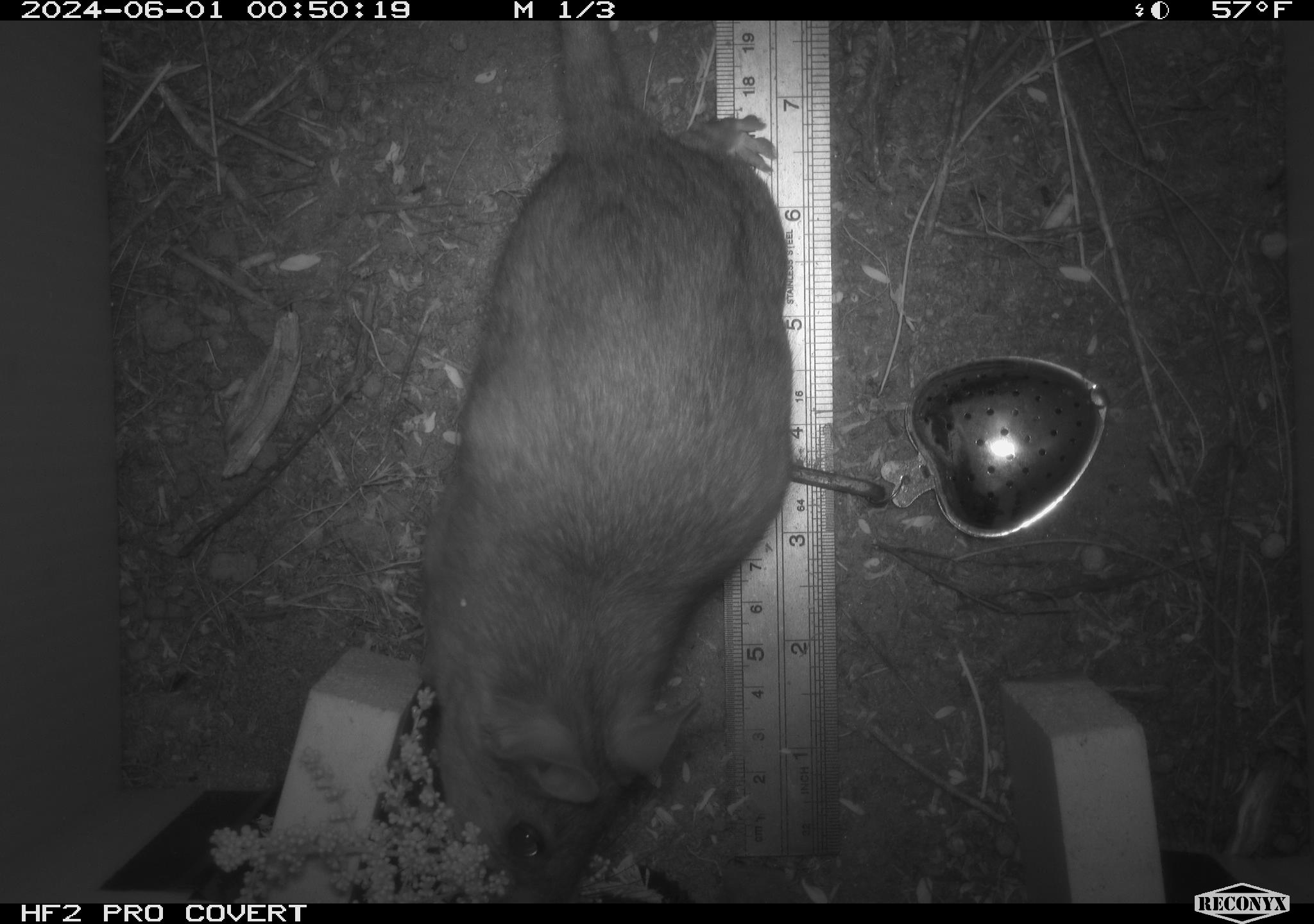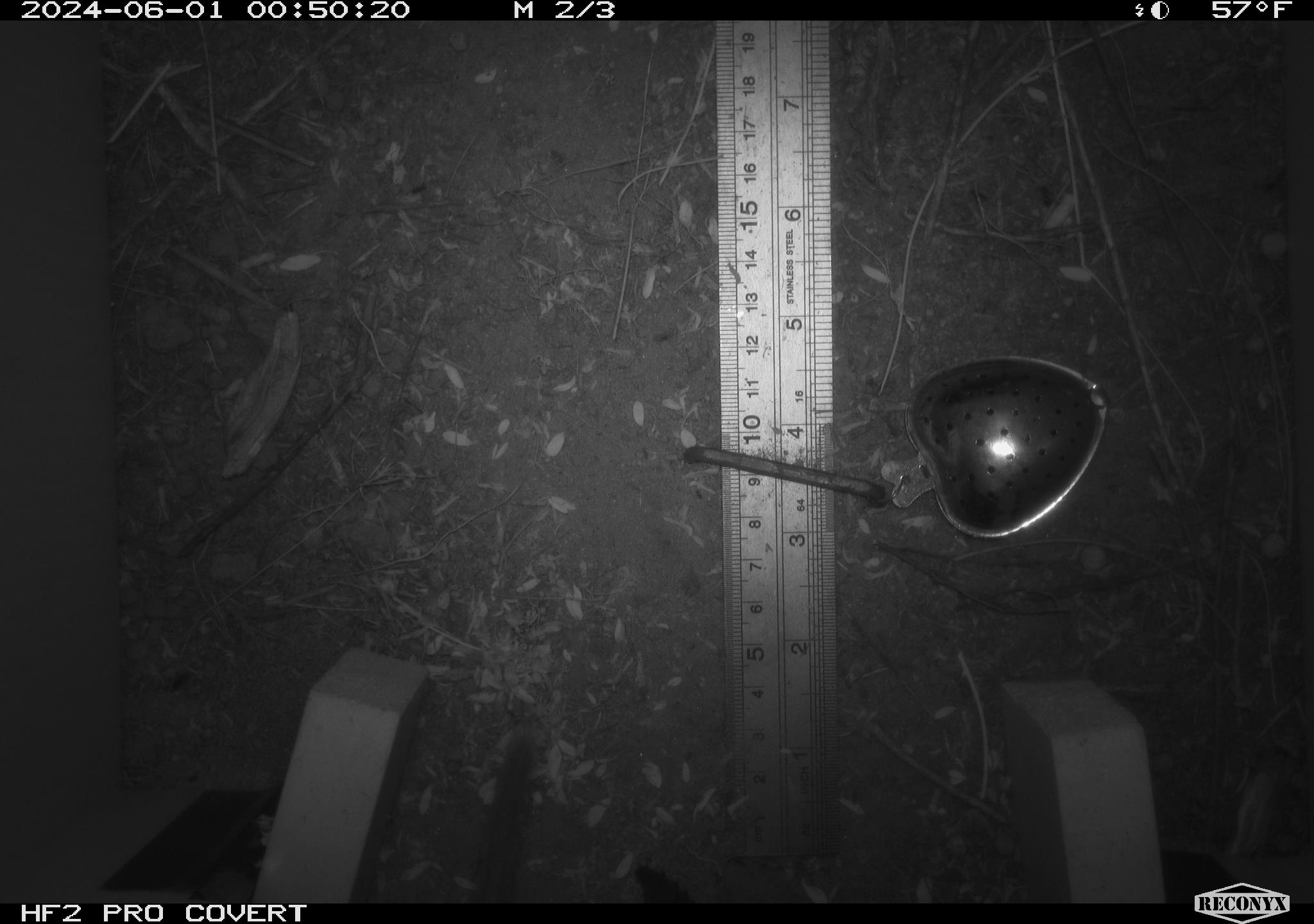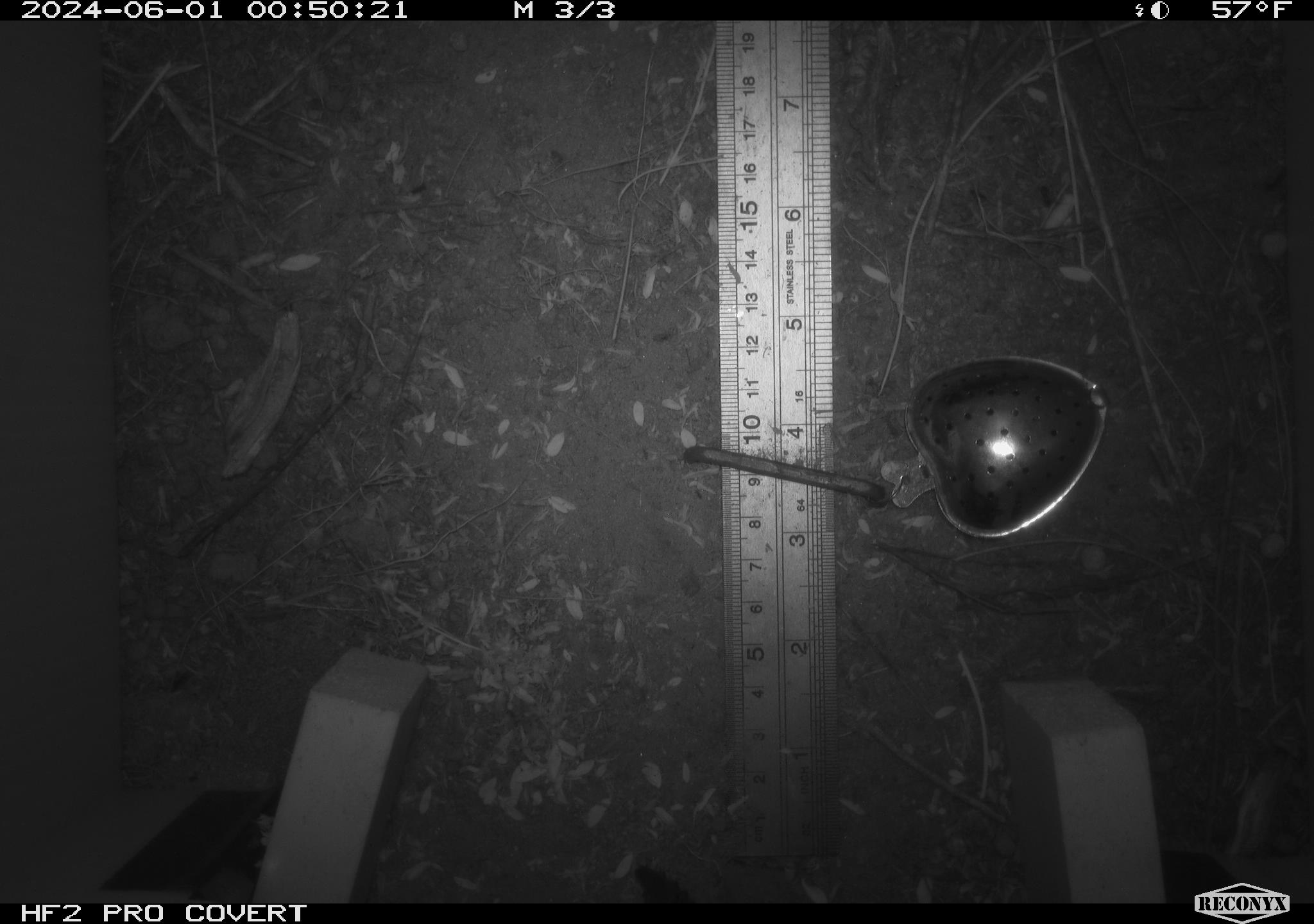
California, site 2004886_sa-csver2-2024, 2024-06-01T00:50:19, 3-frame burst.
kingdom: Animalia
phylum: Chordata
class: Mammalia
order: Rodentia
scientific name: Rodentia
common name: rodent